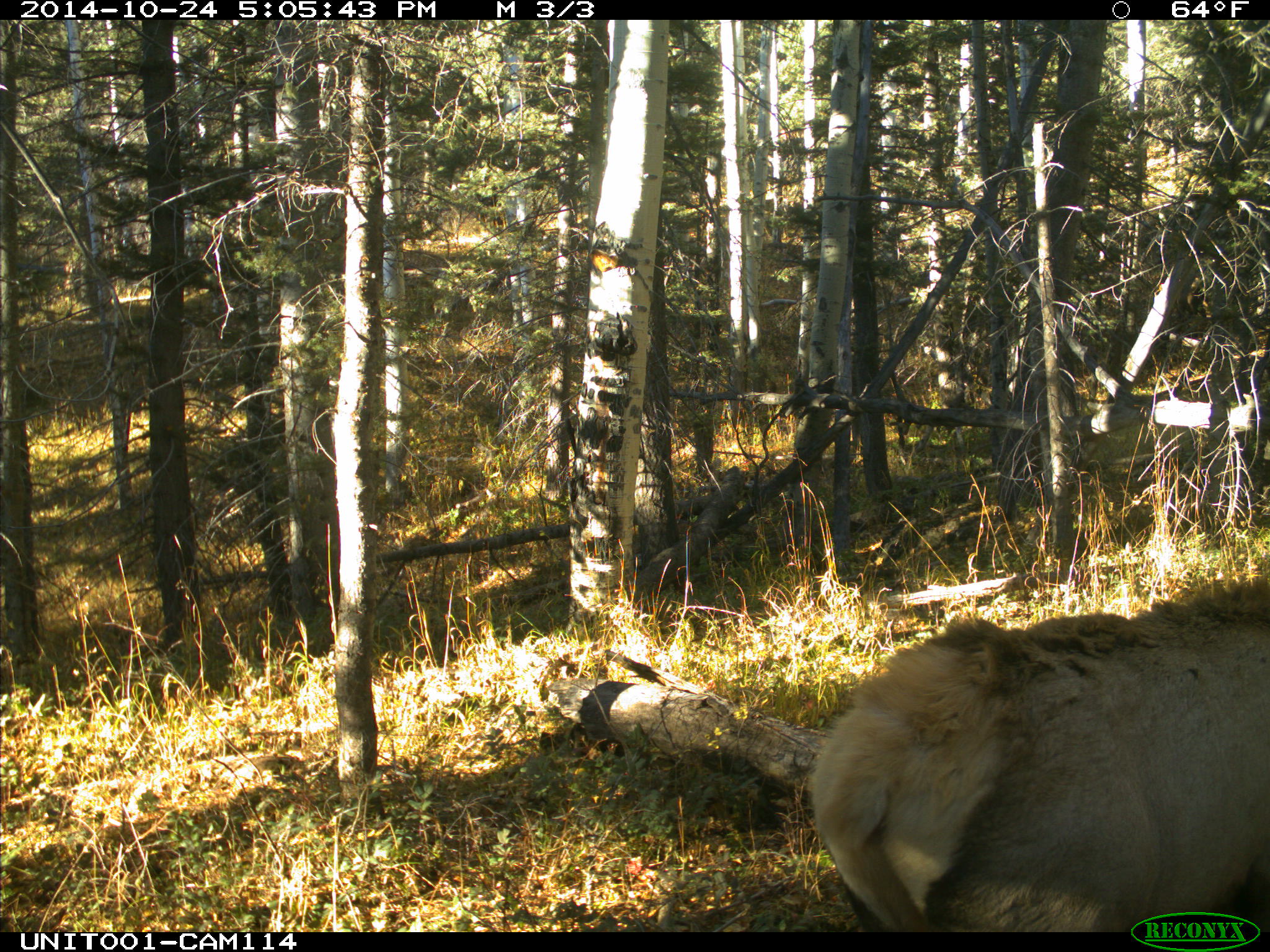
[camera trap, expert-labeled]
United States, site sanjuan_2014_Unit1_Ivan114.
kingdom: Animalia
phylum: Chordata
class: Mammalia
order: Artiodactyla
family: Cervidae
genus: Cervus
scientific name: Cervus elaphus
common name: red deer